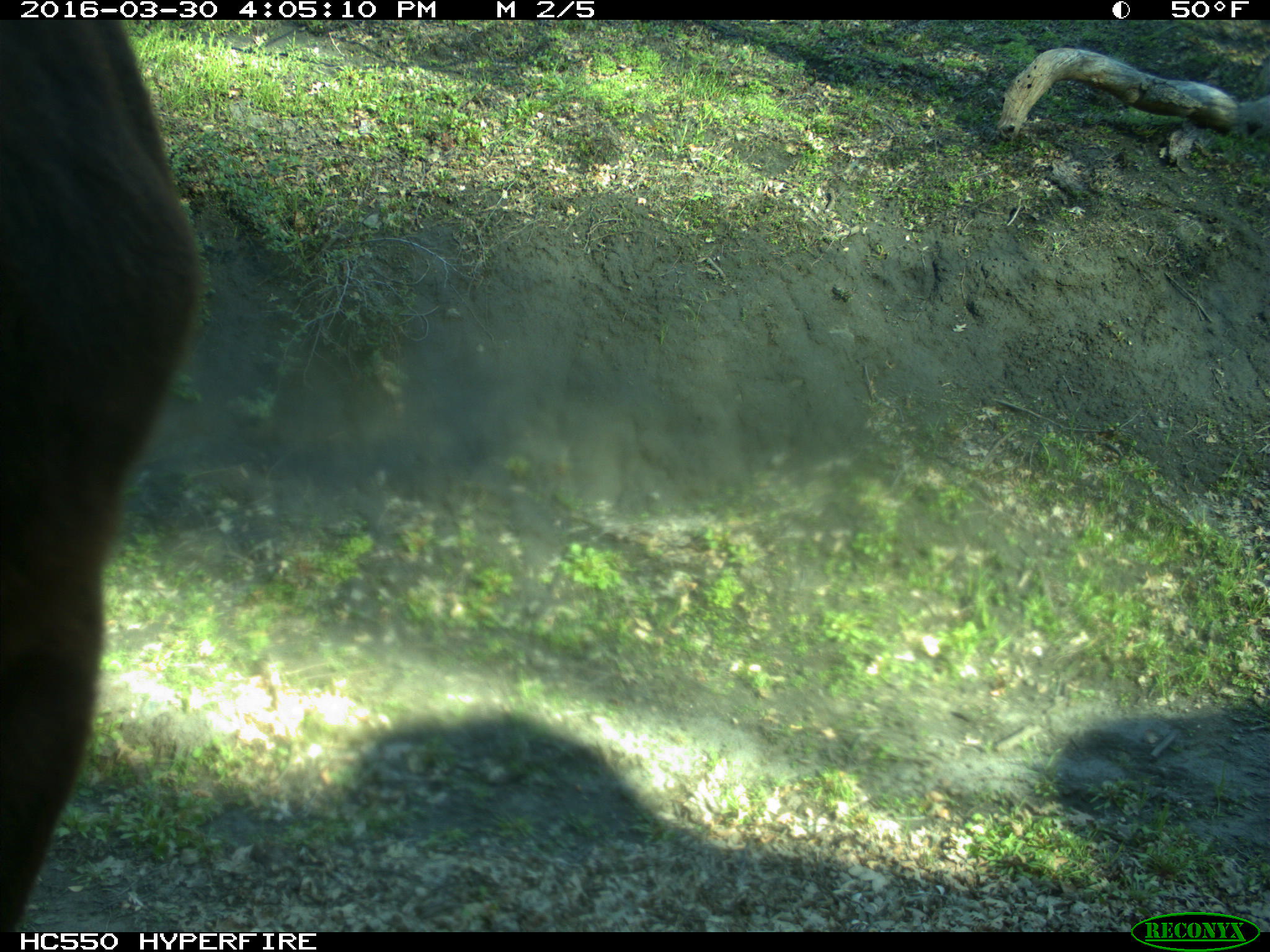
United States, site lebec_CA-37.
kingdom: Animalia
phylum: Chordata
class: Mammalia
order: Artiodactyla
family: Bovidae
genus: Bos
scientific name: Bos taurus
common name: domestic cow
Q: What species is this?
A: Bos taurus (domestic cow).